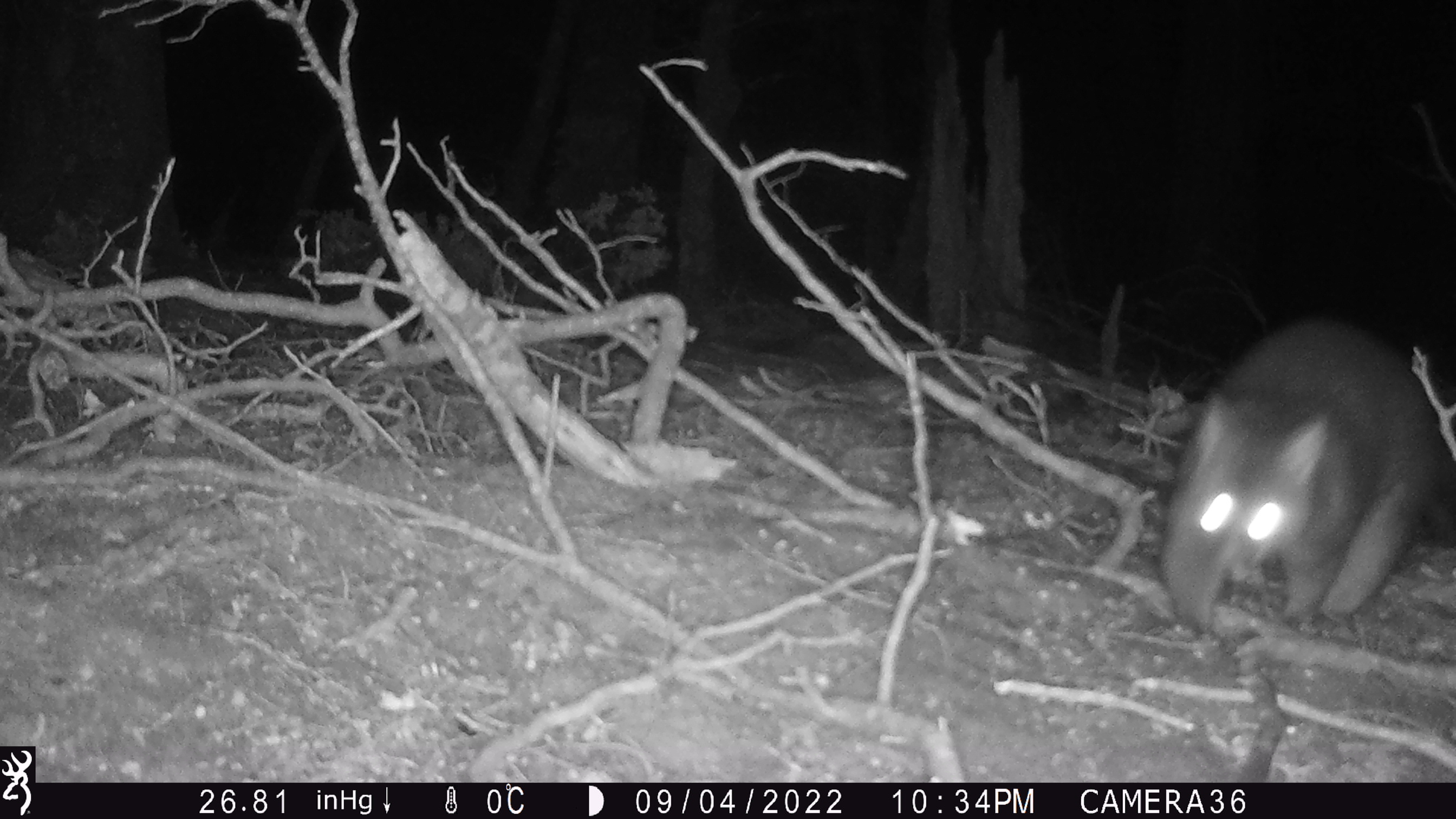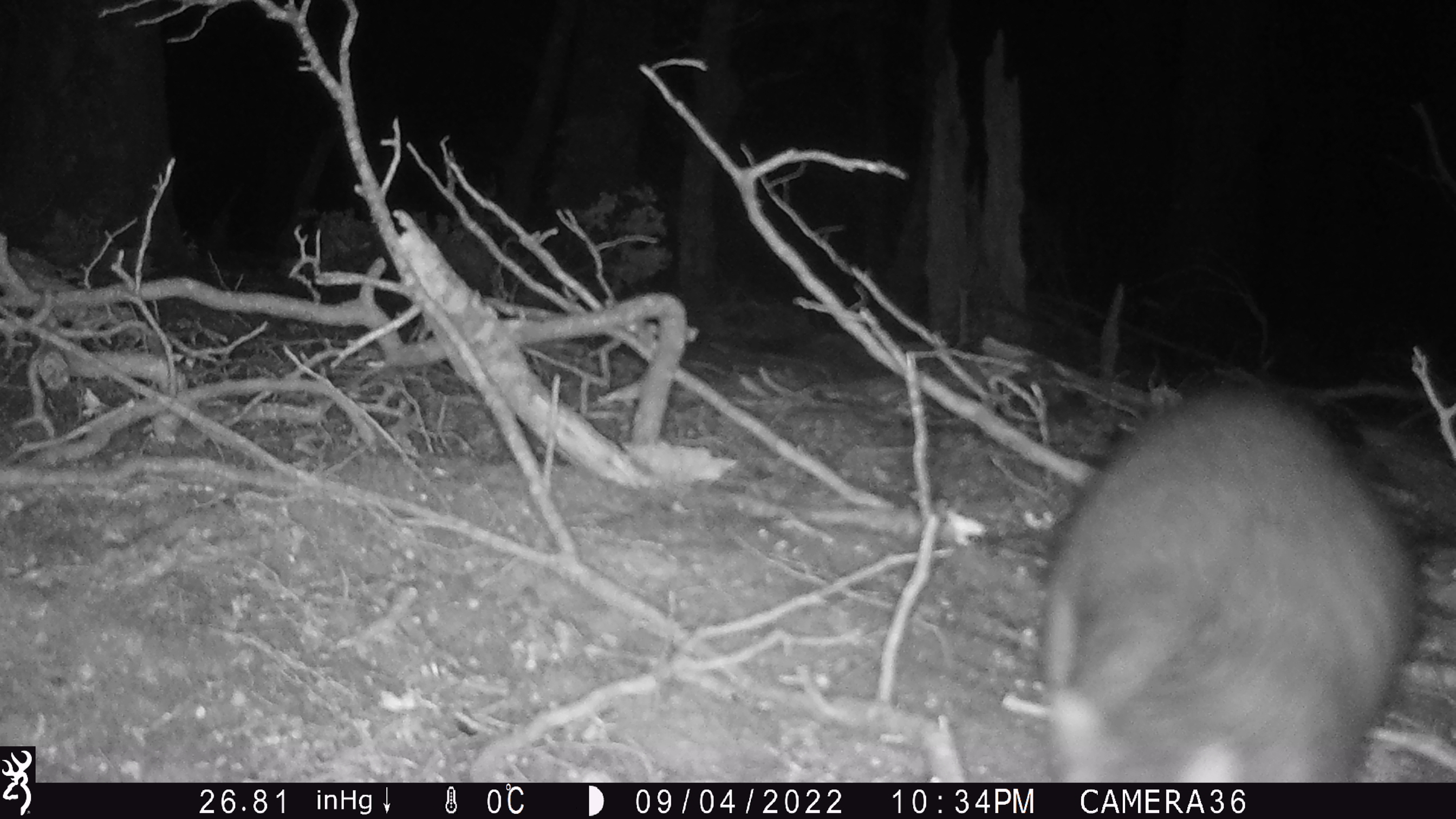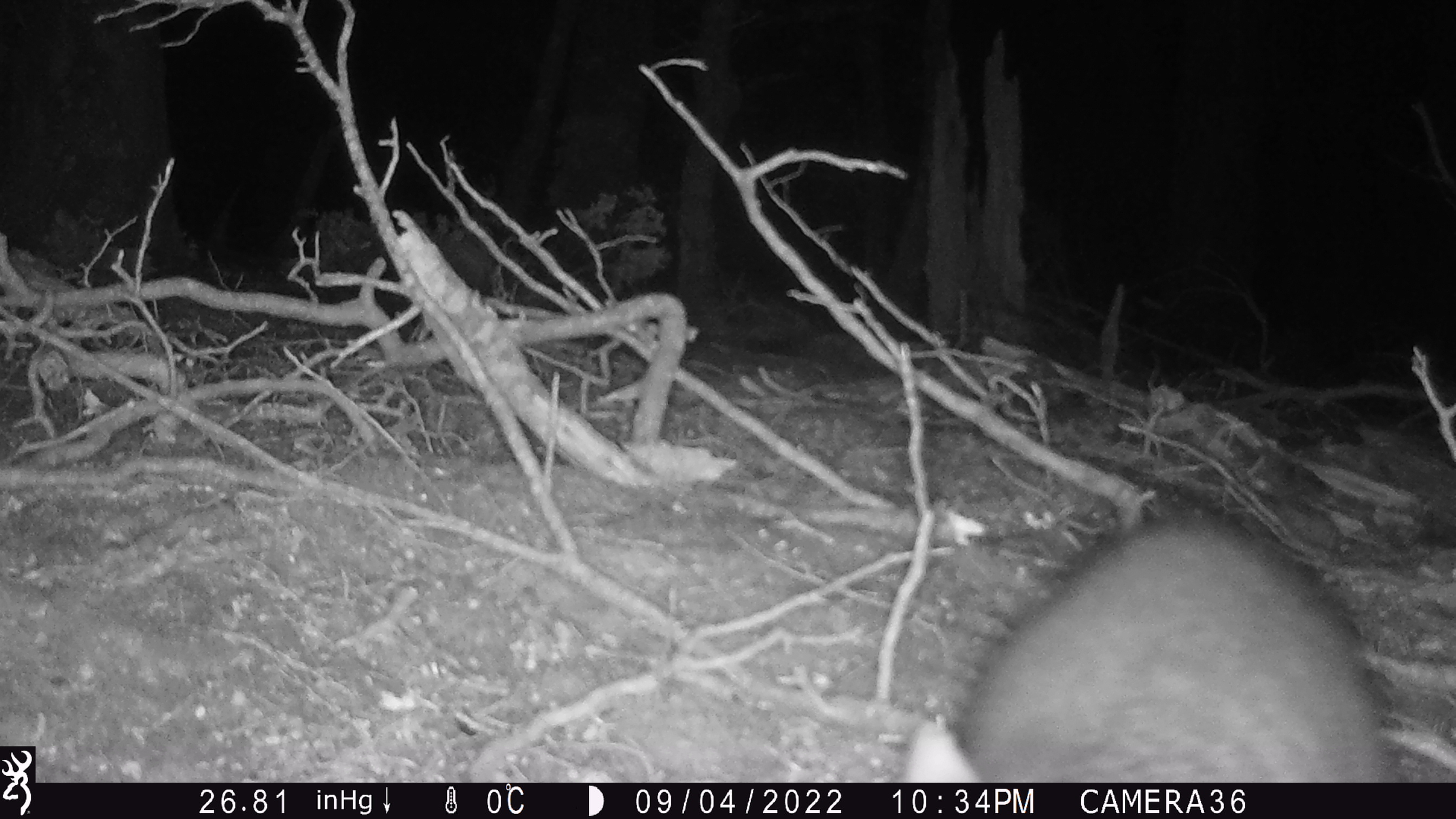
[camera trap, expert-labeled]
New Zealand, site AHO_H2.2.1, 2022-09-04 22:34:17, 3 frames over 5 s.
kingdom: Animalia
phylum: Chordata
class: Mammalia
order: Diprotodontia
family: Phalangeridae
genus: Trichosurus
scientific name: Trichosurus vulpecula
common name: common brushtail possum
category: possum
Possum (common brushtail possum) (Trichosurus vulpecula).